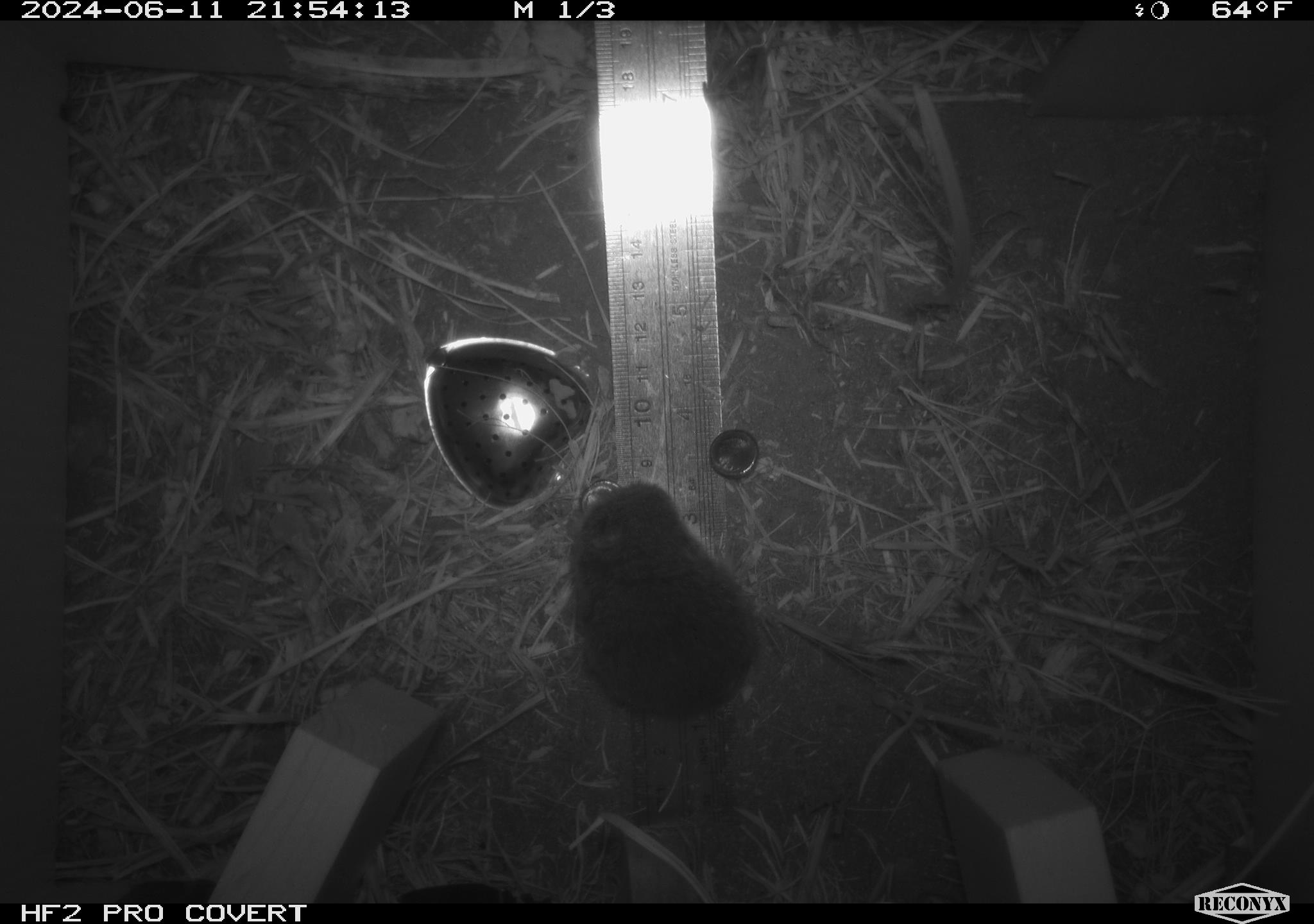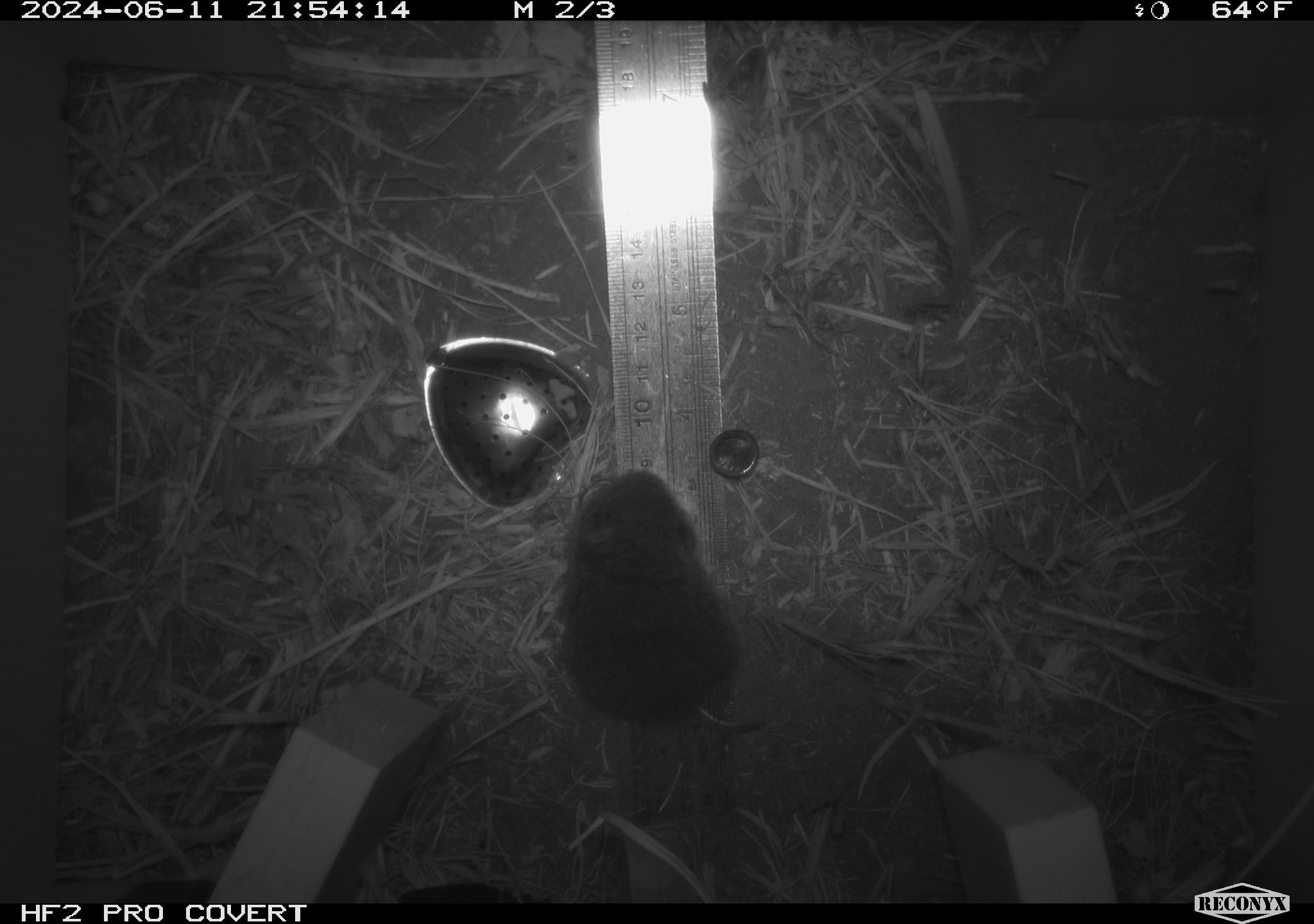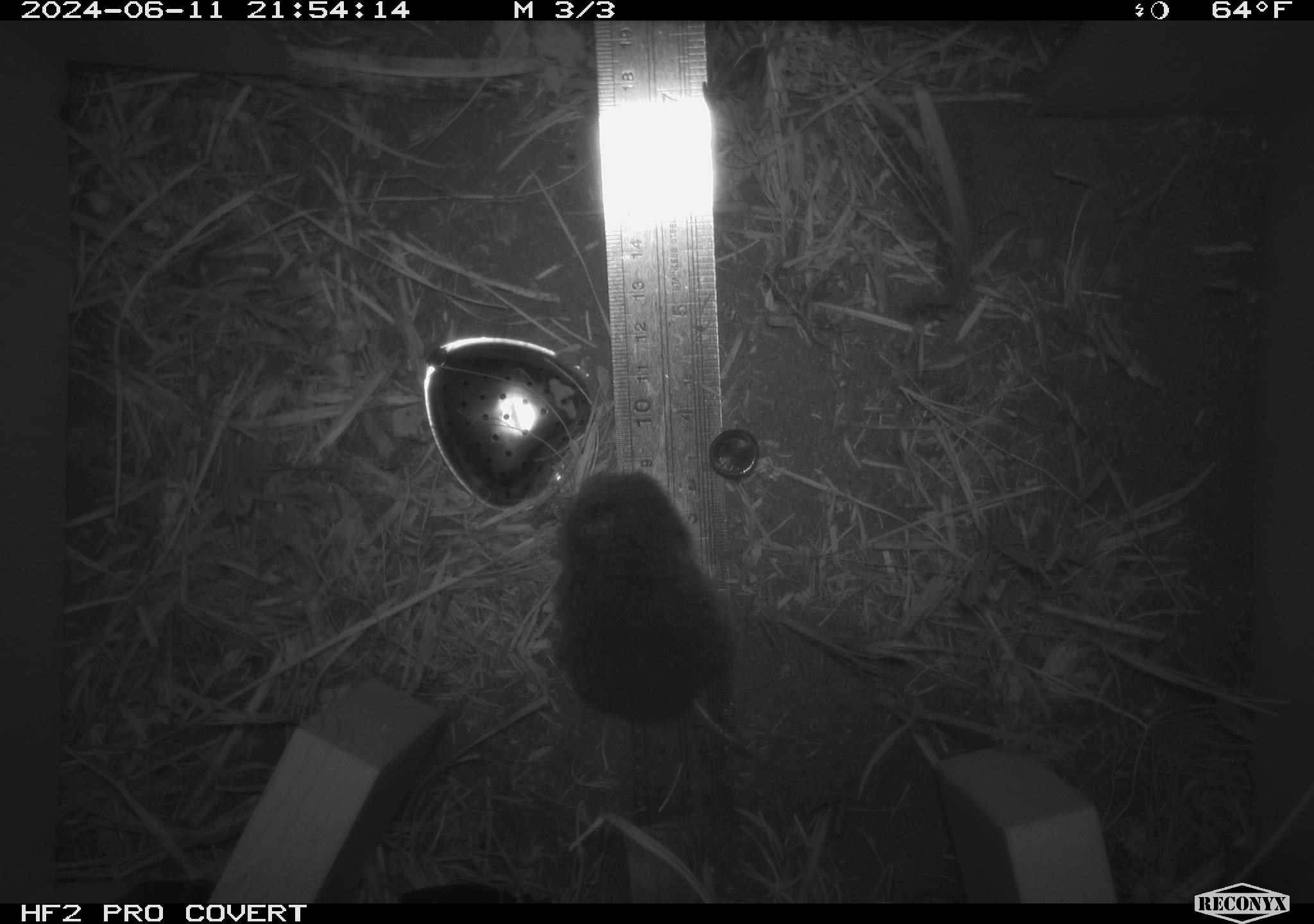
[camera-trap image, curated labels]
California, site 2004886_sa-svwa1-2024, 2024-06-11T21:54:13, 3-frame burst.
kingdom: Animalia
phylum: Chordata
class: Mammalia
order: Rodentia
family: Cricetidae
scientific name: Arvicolinae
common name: voles, lemmings, and muskrats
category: arvicolinae subfamily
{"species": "arvicolinae subfamily (voles, lemmings, and muskrats) (Arvicolinae)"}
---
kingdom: Animalia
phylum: Arthropoda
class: Insecta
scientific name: Insecta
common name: insect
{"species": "insect (Insecta)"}